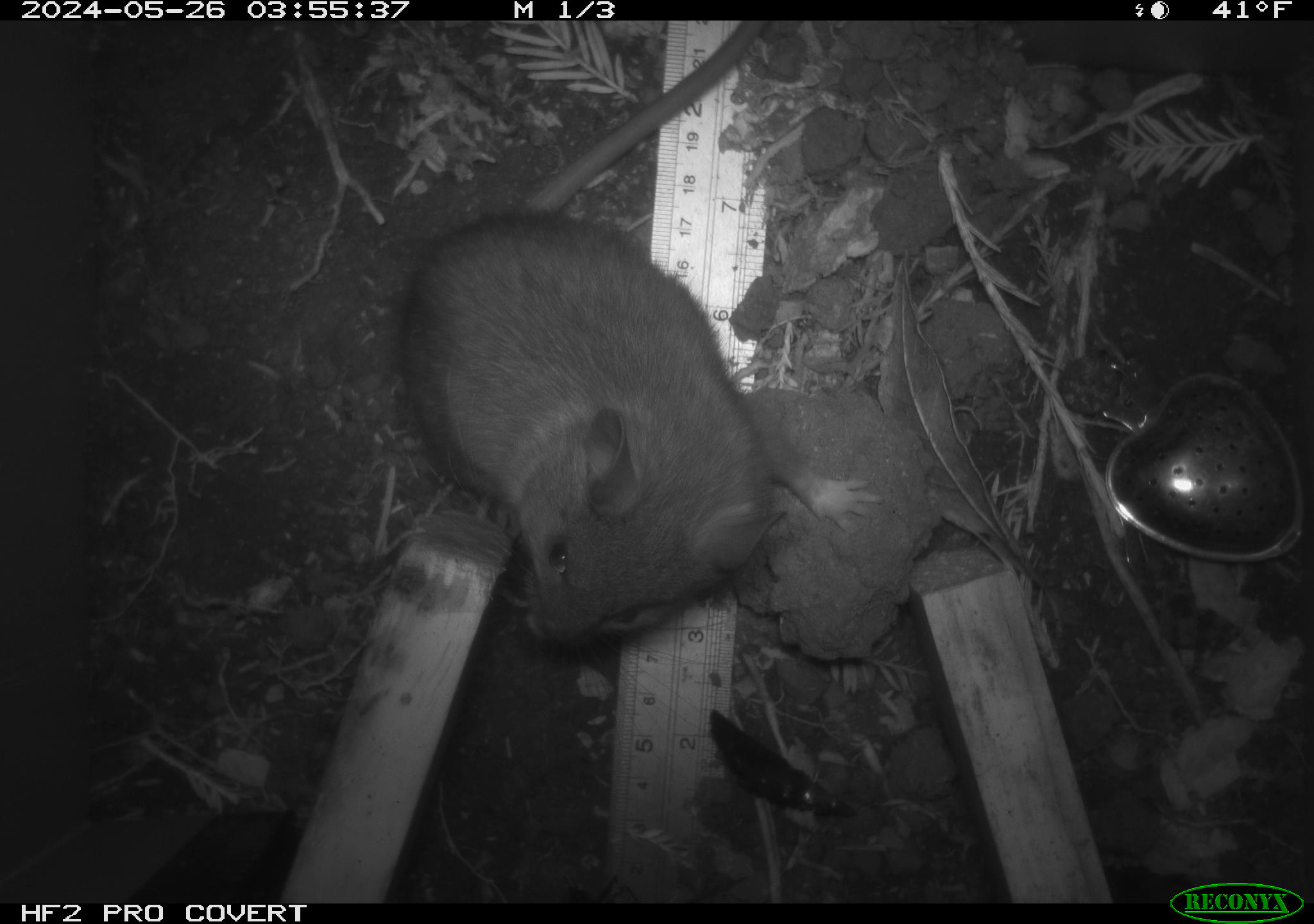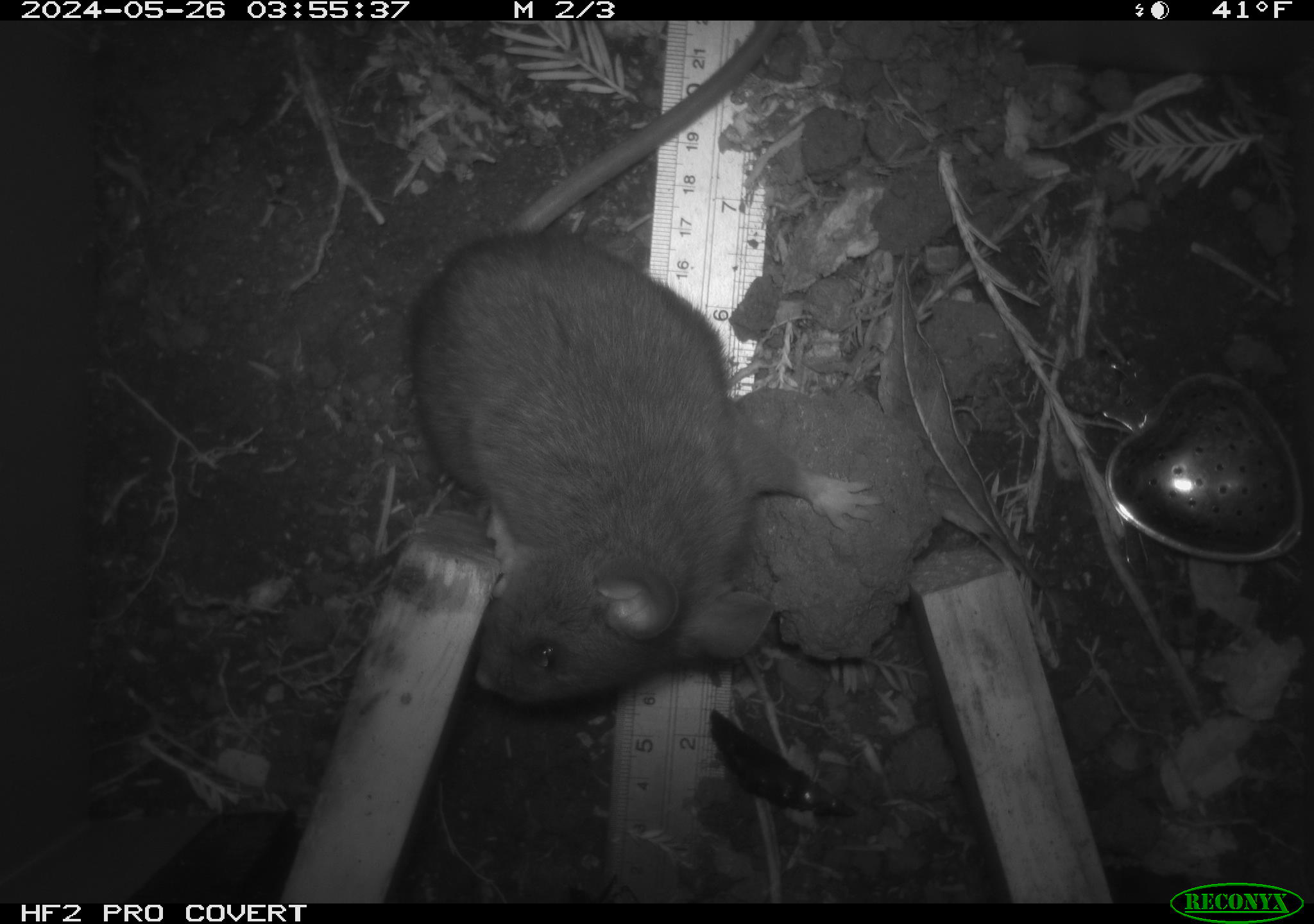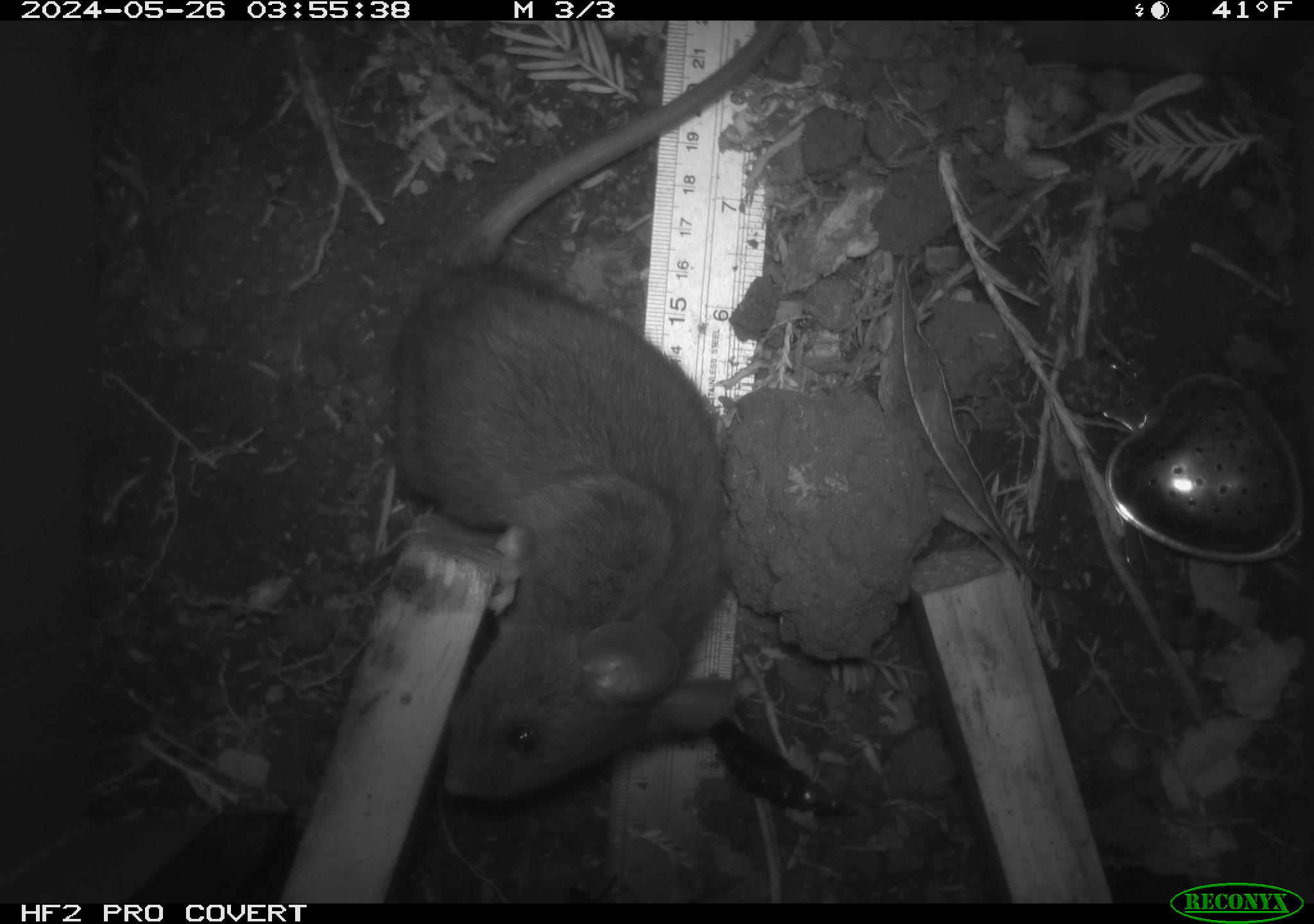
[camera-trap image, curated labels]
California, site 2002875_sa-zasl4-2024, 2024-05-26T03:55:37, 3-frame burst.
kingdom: Animalia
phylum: Chordata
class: Mammalia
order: Rodentia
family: Cricetidae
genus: Neotoma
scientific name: Neotoma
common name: pack rat or woodrat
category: neotoma species